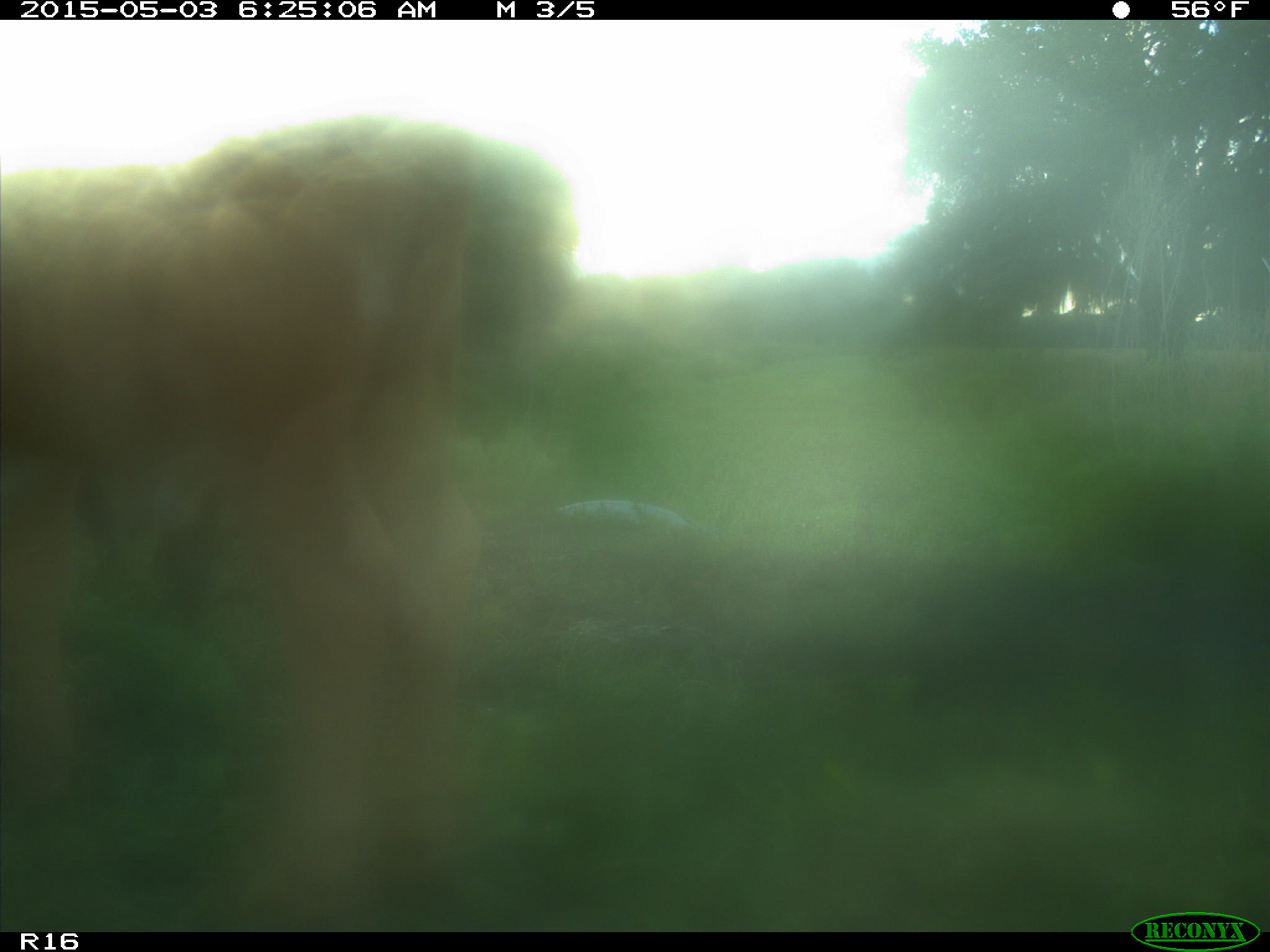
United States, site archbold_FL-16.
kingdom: Animalia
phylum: Chordata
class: Mammalia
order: Artiodactyla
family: Bovidae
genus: Bos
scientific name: Bos taurus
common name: domestic cow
Bos taurus (domestic cow).